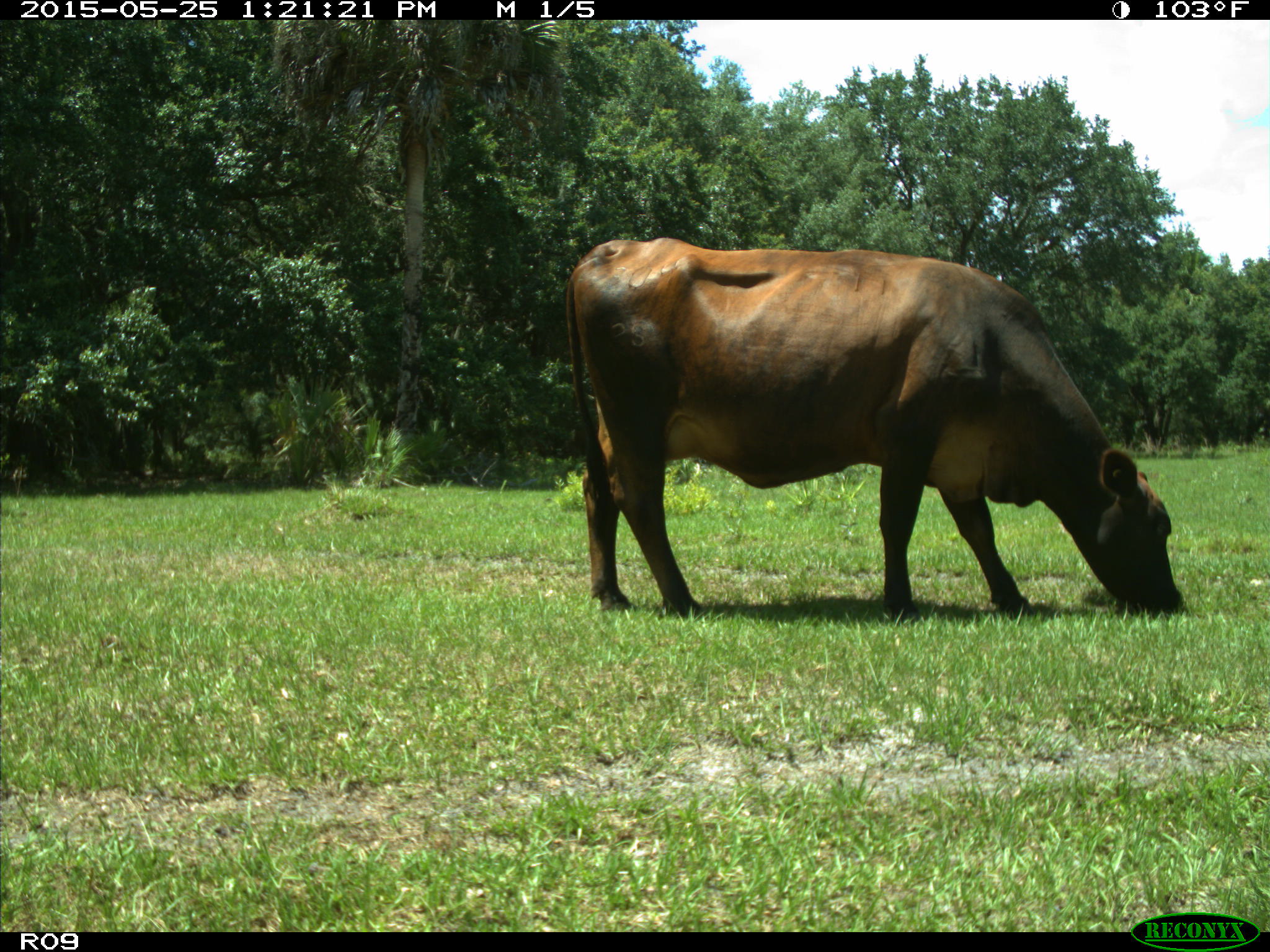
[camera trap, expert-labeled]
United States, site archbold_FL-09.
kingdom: Animalia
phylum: Chordata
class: Mammalia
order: Artiodactyla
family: Bovidae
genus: Bos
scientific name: Bos taurus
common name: domestic cow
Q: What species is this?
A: Bos taurus (domestic cow).